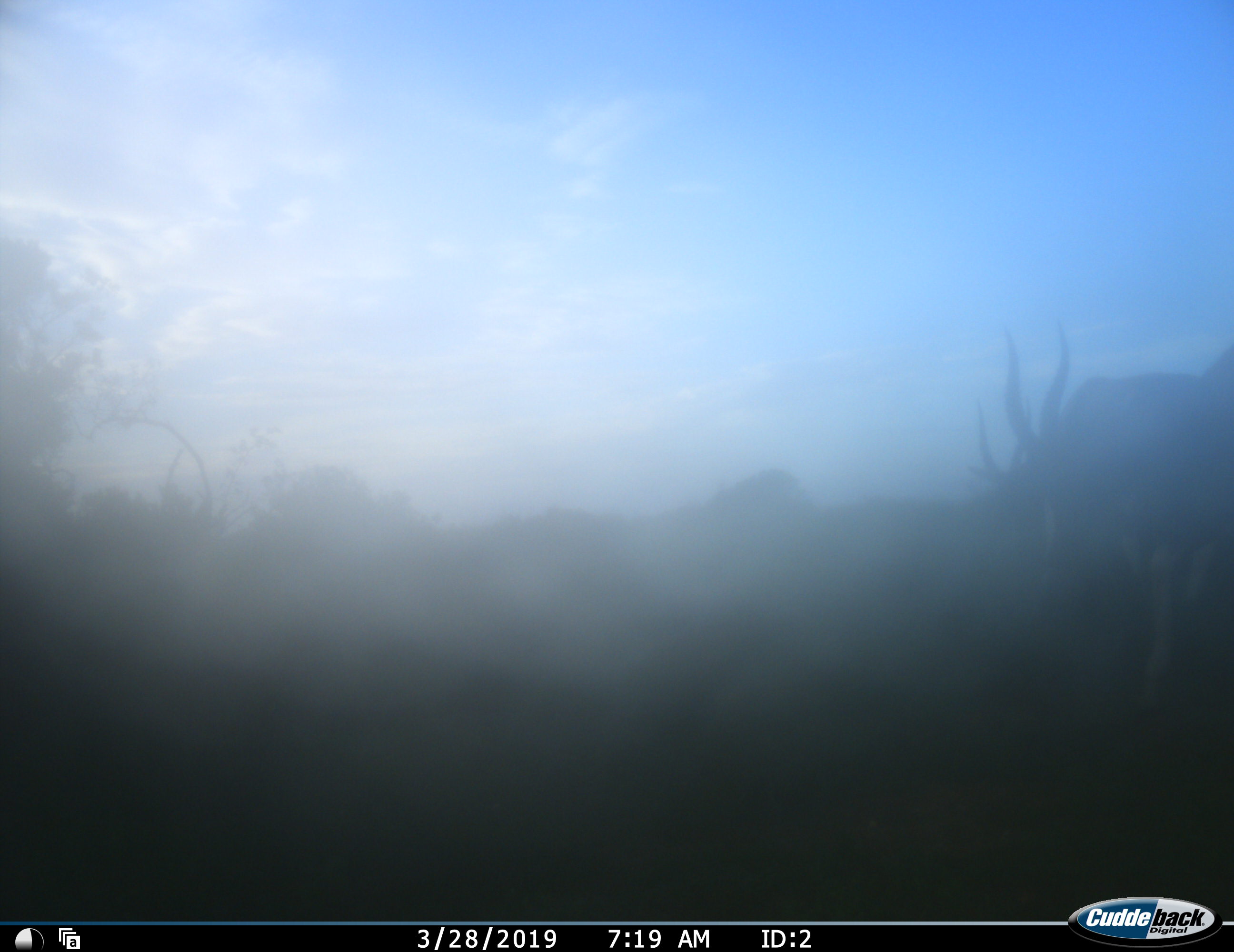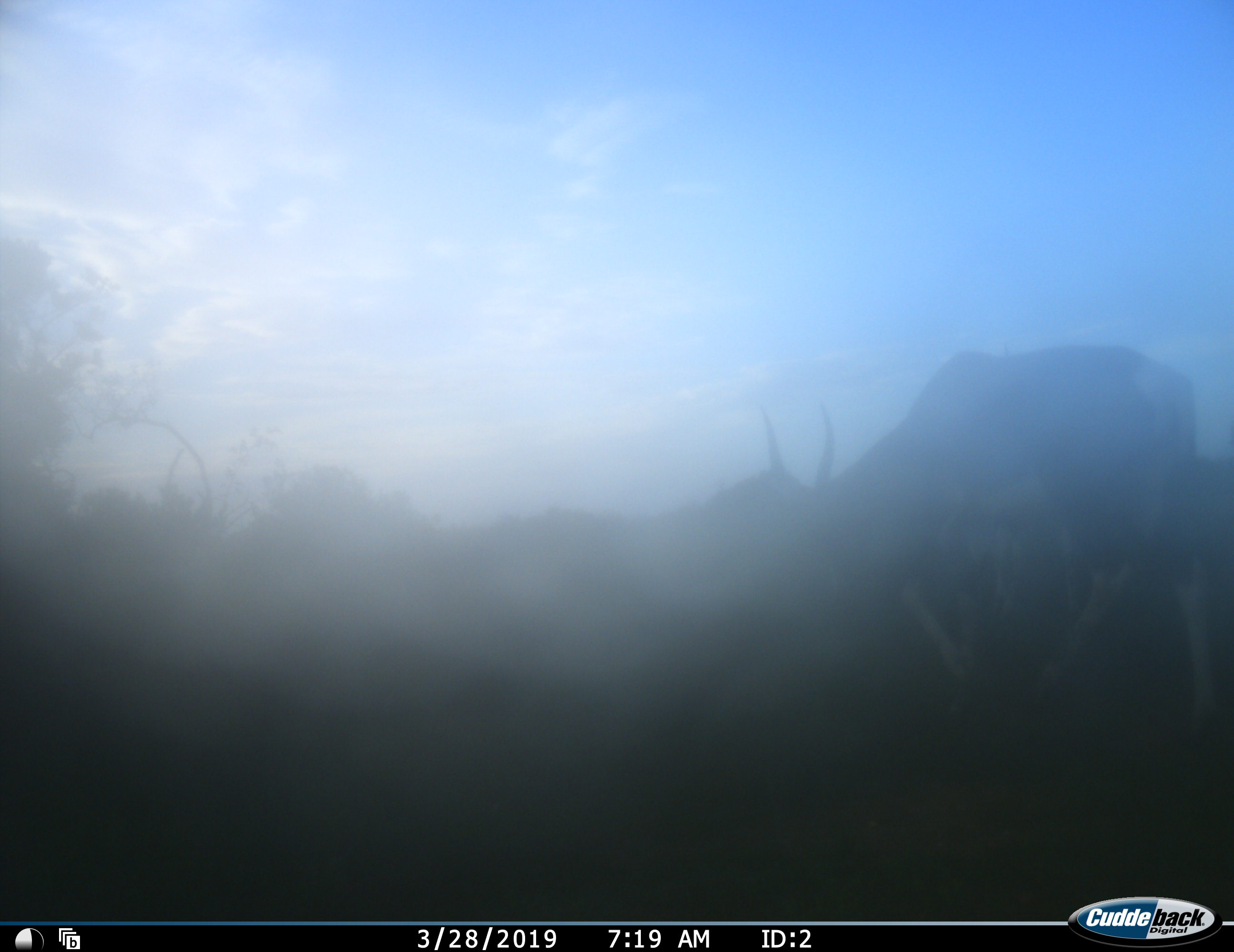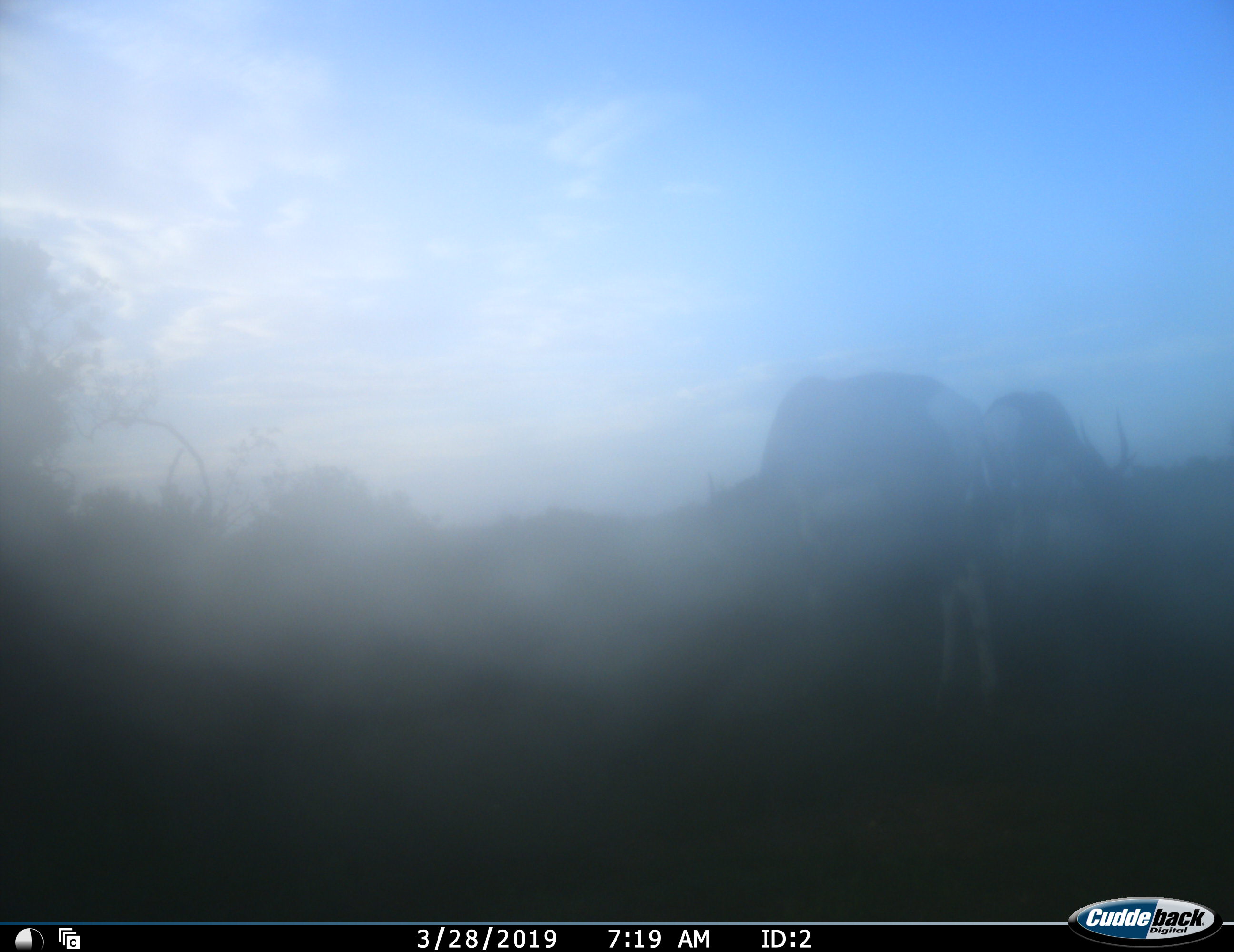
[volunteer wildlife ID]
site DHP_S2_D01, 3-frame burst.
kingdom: Animalia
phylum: Chordata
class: Mammalia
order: Artiodactyla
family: Bovidae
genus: Damaliscus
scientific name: Damaliscus pygargus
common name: bontebok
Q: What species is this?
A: Bontebok (Damaliscus pygargus).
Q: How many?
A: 2.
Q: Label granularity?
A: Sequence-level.